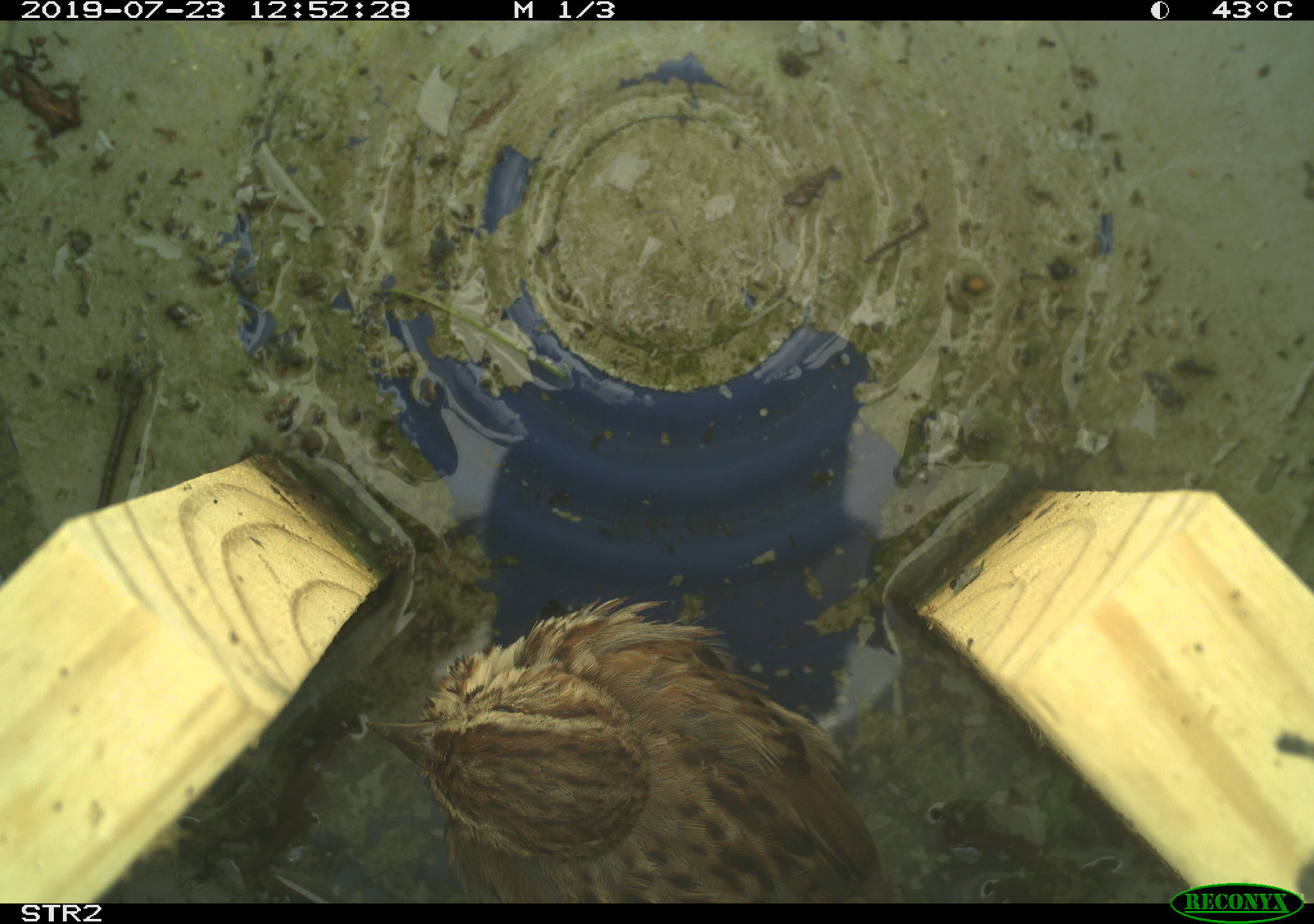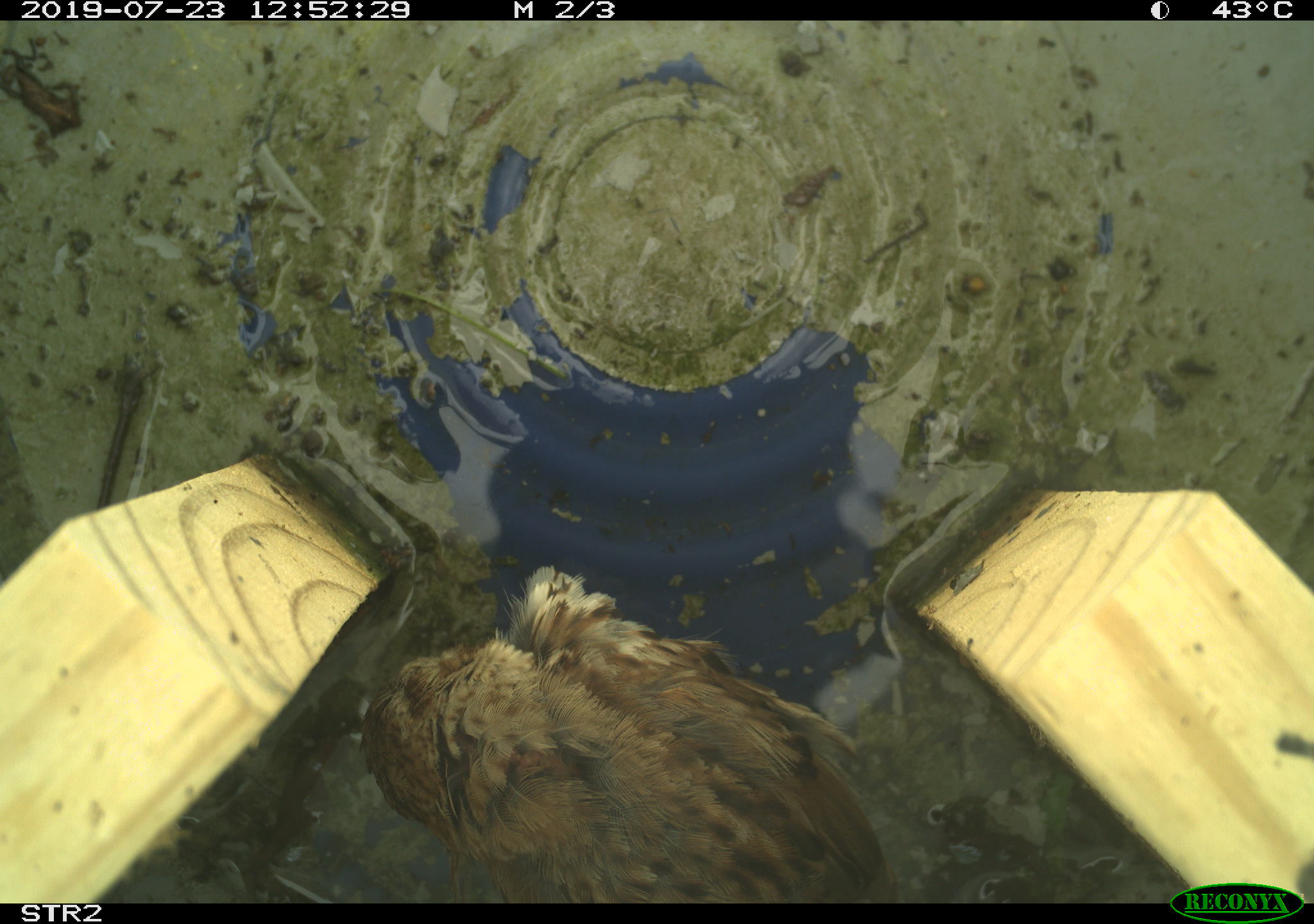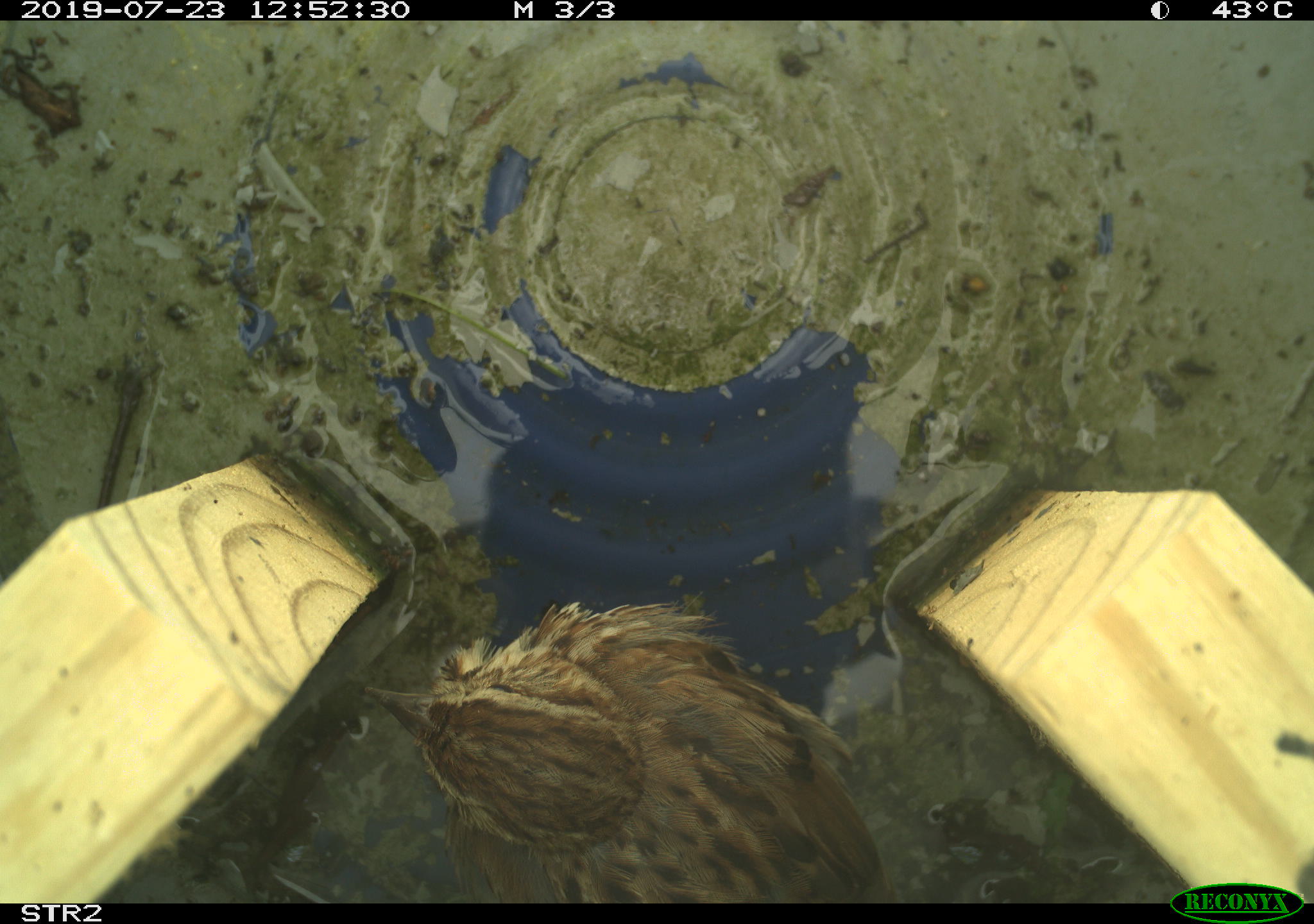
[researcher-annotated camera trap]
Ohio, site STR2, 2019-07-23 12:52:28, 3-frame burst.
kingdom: Animalia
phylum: Chordata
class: Aves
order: Passeriformes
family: Passerellidae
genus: Melospiza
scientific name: Melospiza melodia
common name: song sparrow